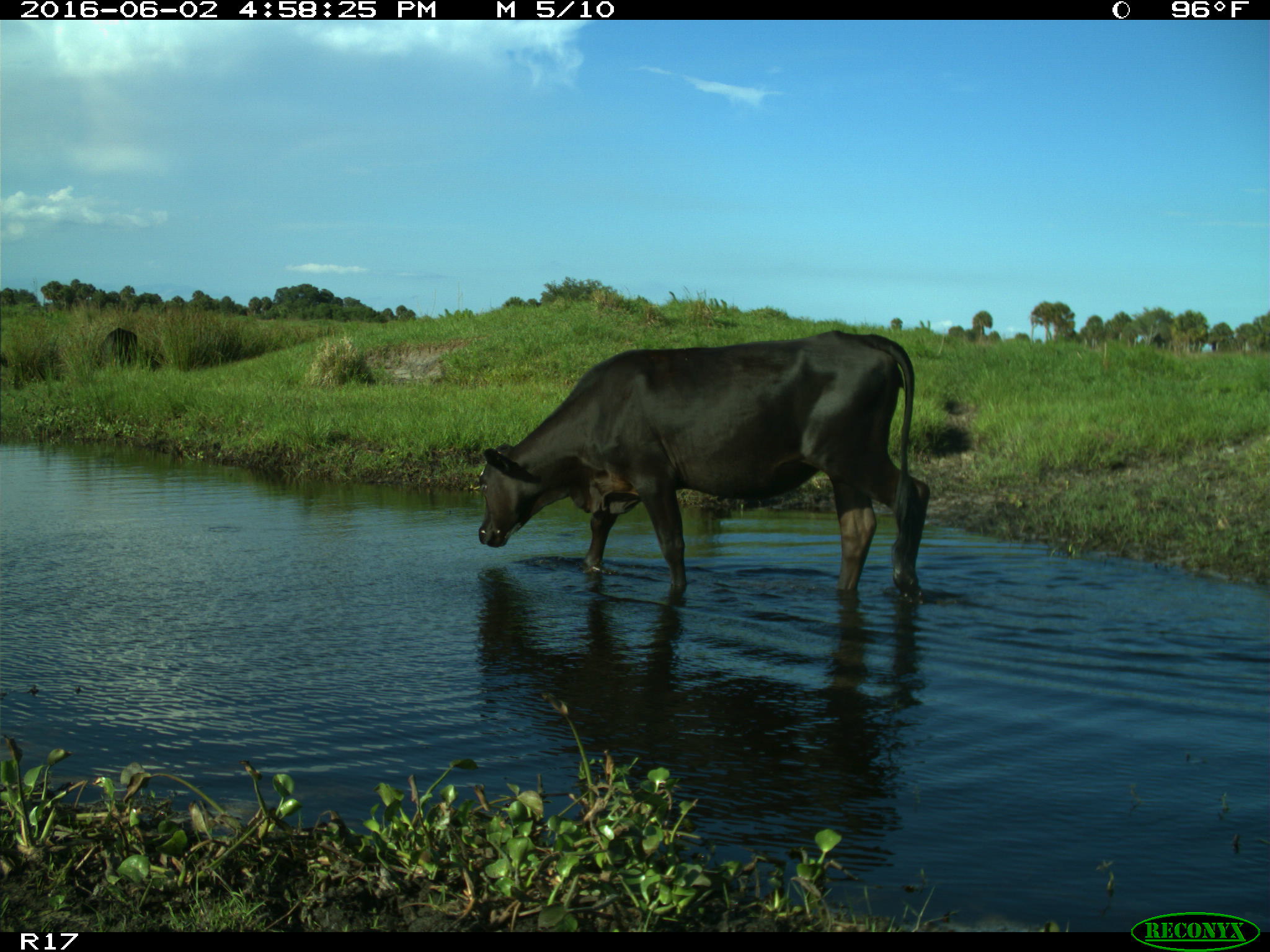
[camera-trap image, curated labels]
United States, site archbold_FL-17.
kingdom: Animalia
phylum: Chordata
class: Mammalia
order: Artiodactyla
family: Bovidae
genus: Bos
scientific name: Bos taurus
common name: domestic cow